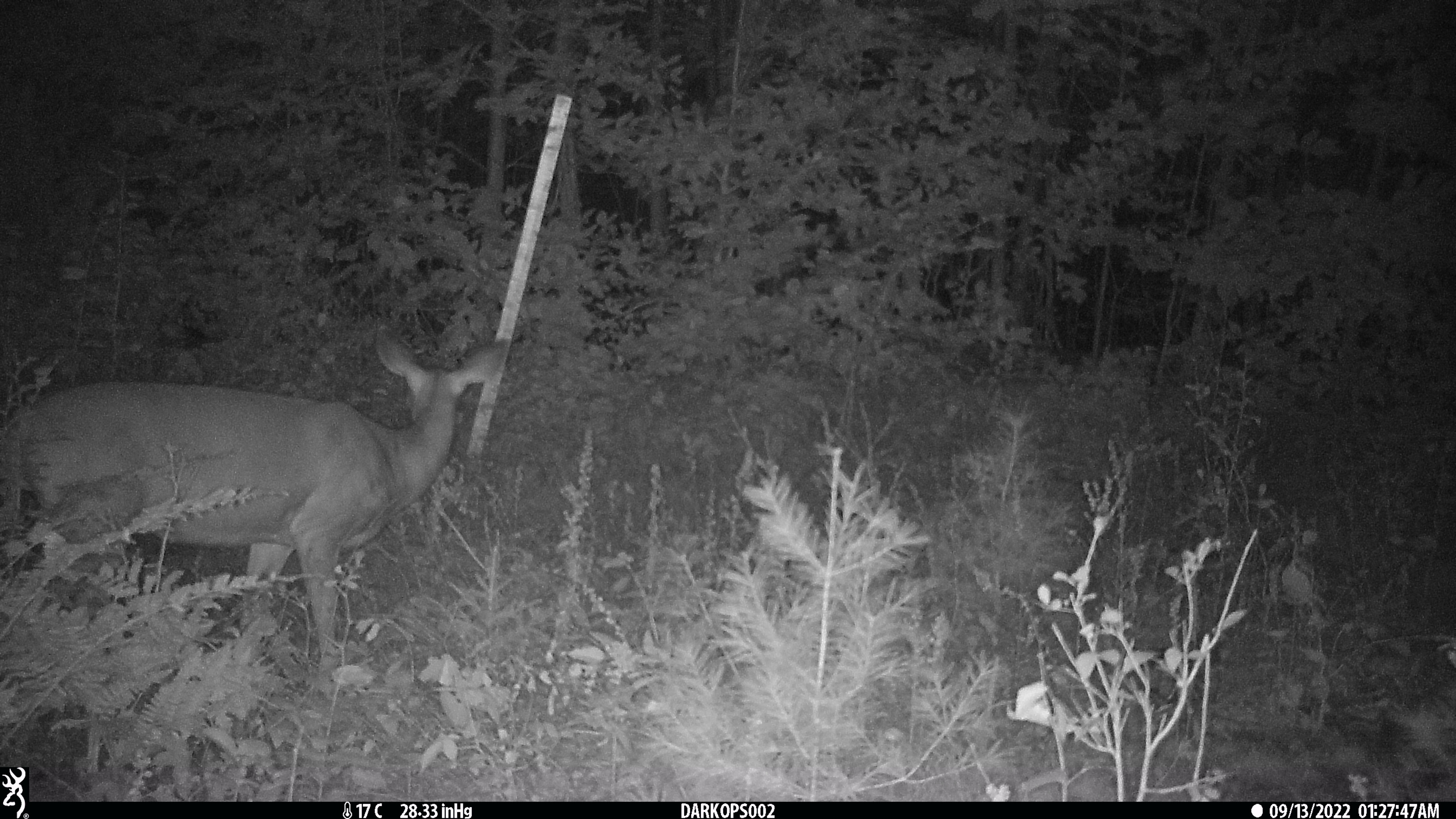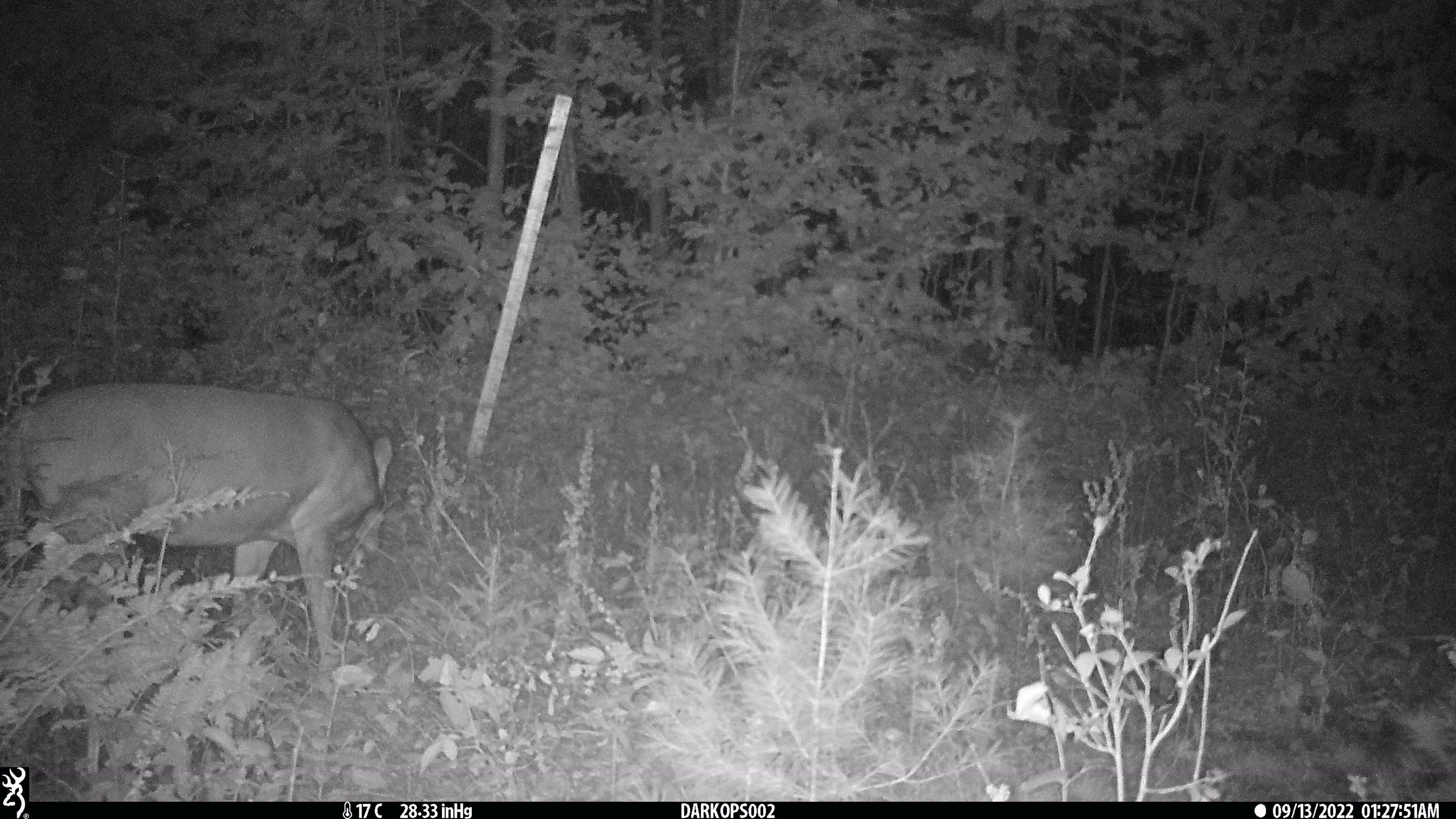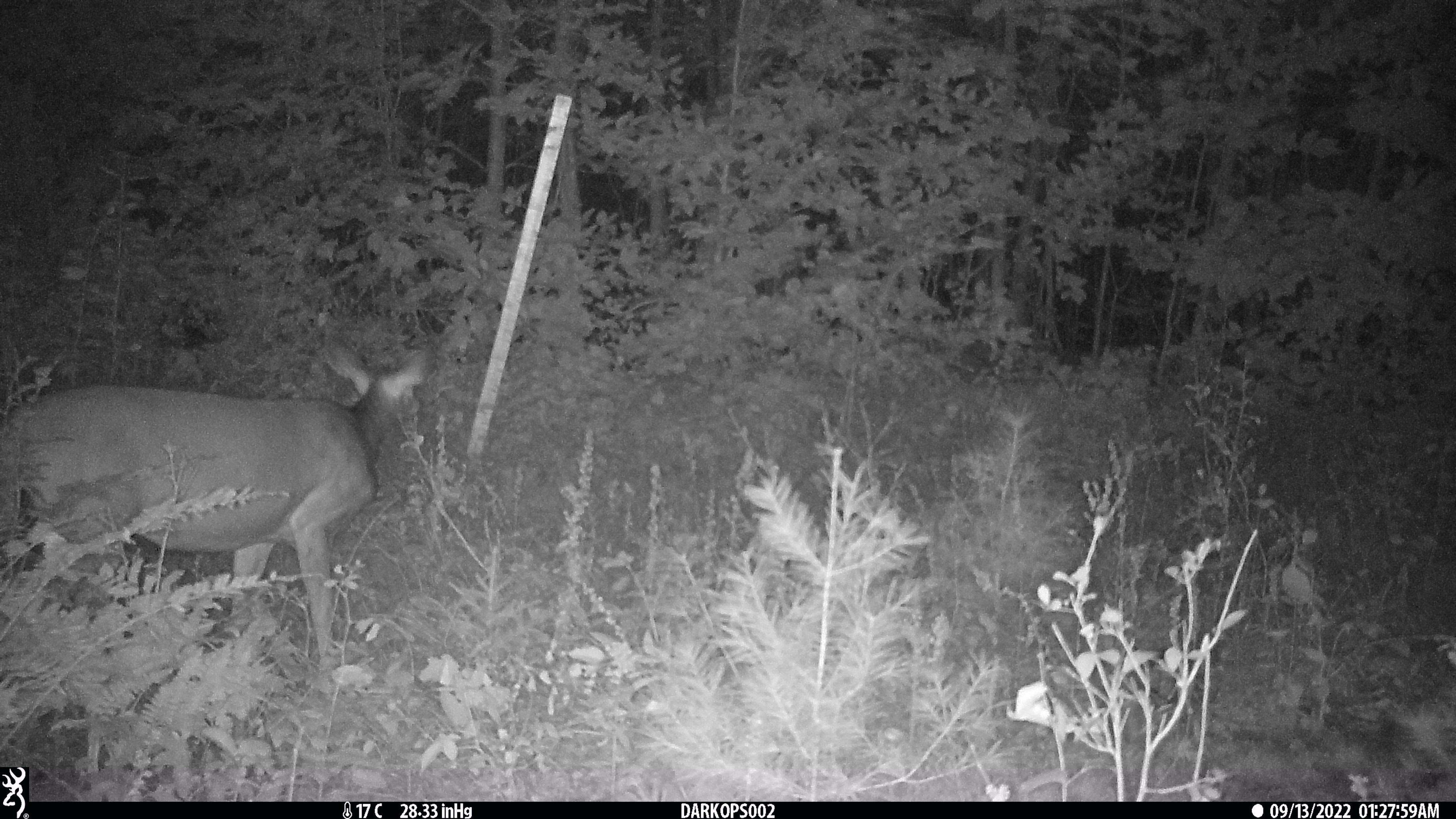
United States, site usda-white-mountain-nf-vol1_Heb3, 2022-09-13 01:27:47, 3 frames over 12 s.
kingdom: Animalia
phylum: Chordata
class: Mammalia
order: Artiodactyla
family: Cervidae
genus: Odocoileus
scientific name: Odocoileus virginianus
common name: white-tailed deer